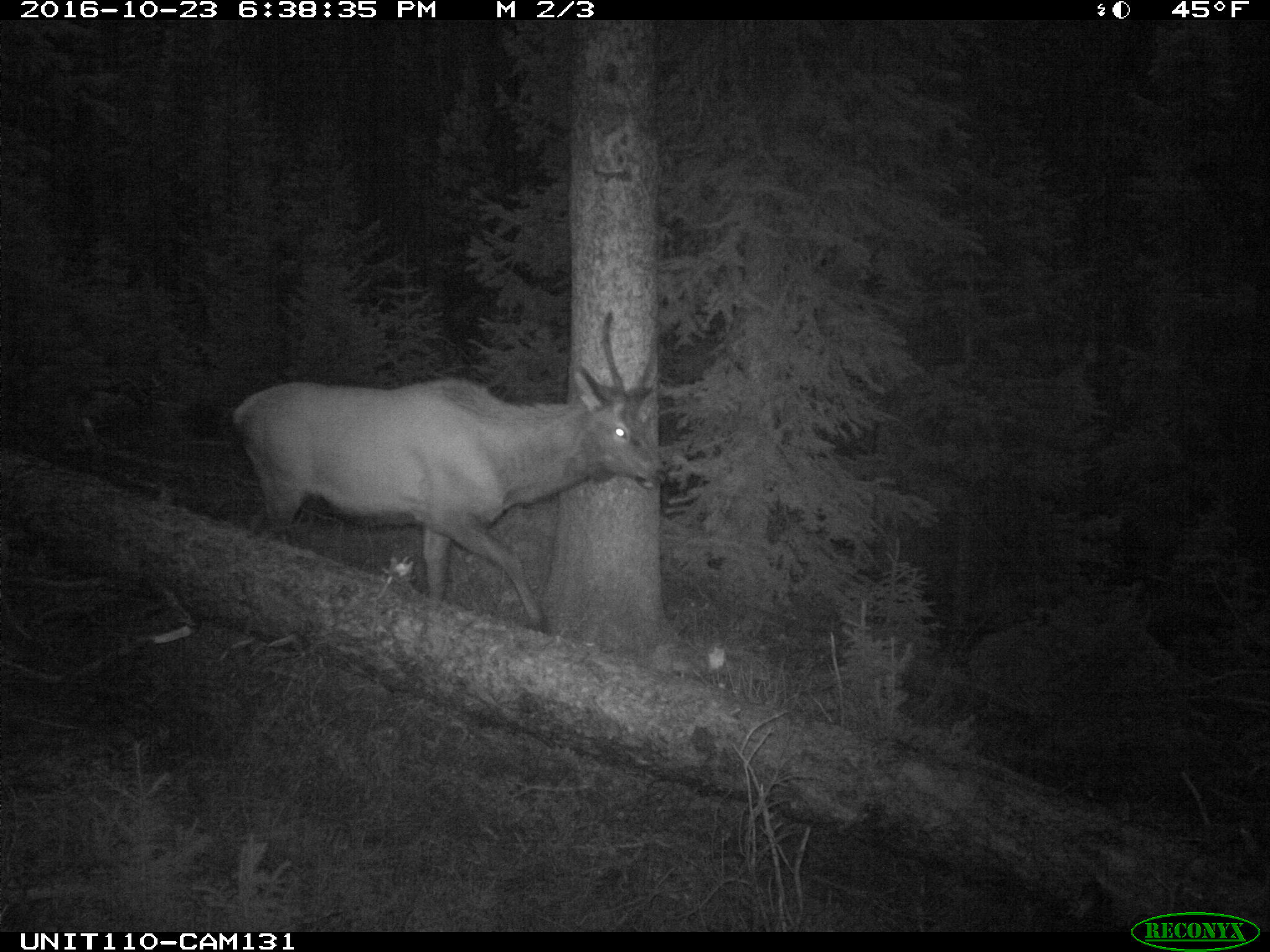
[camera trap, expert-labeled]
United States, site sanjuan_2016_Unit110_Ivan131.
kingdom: Animalia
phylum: Chordata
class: Mammalia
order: Artiodactyla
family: Cervidae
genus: Cervus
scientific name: Cervus elaphus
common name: red deer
Cervus elaphus (red deer).